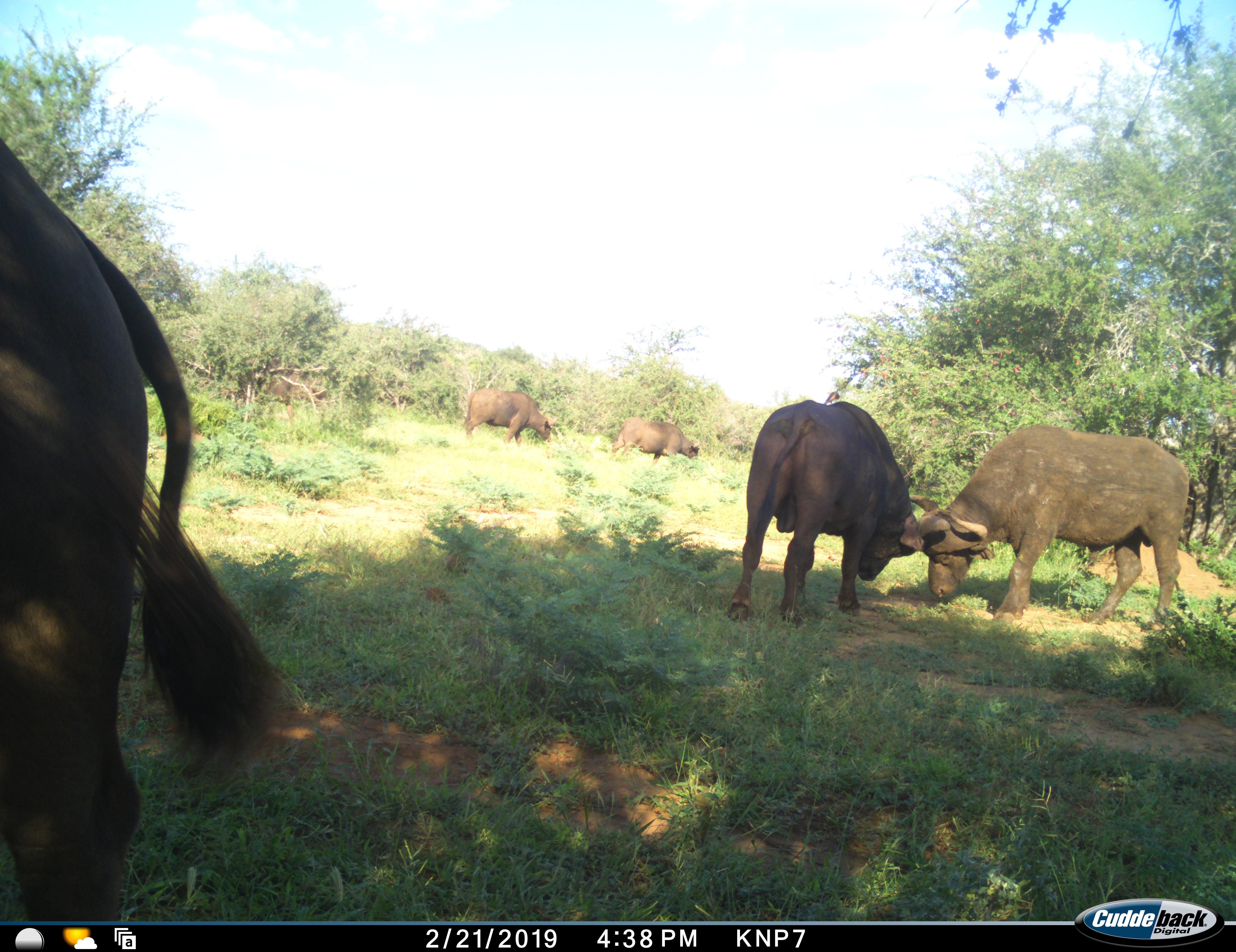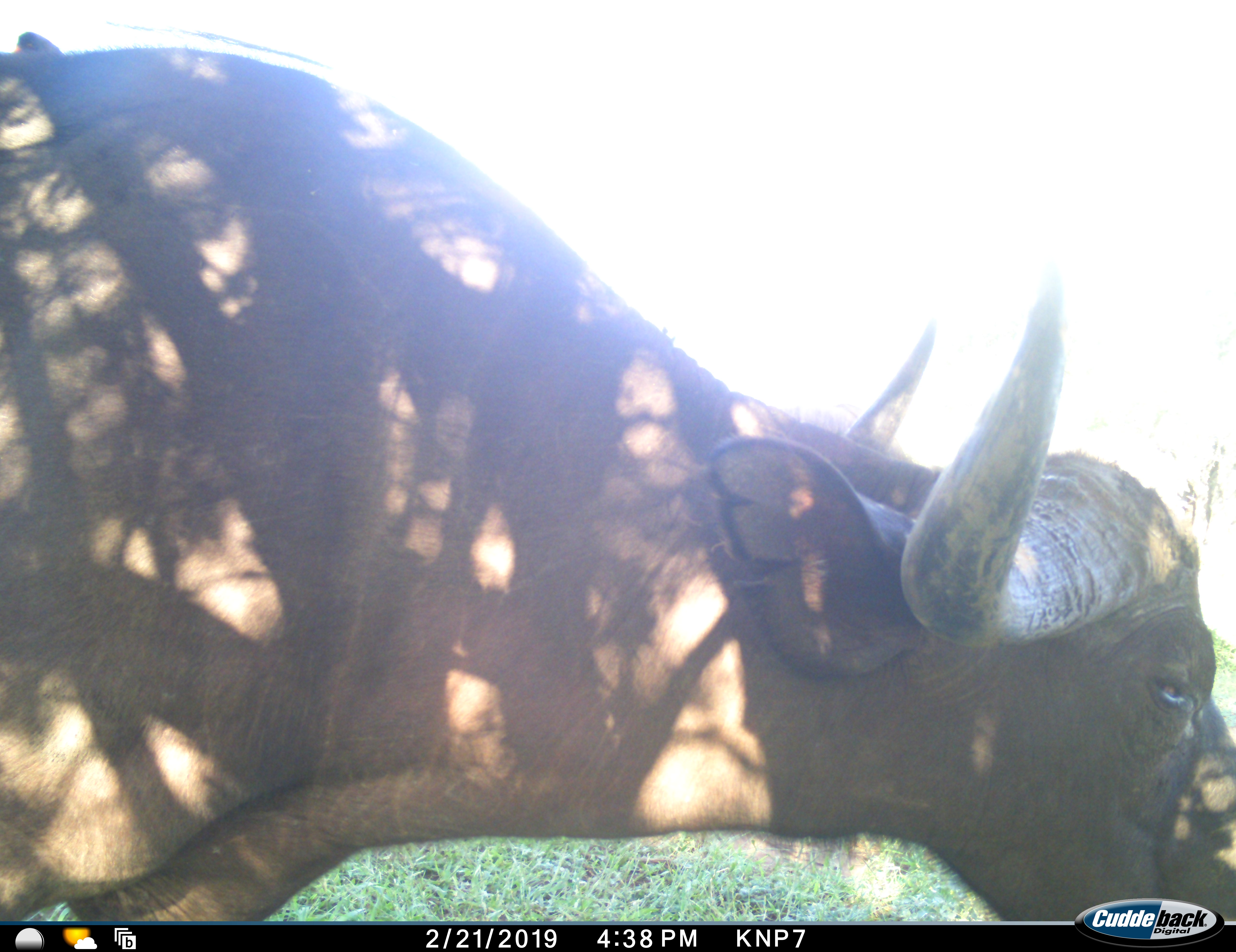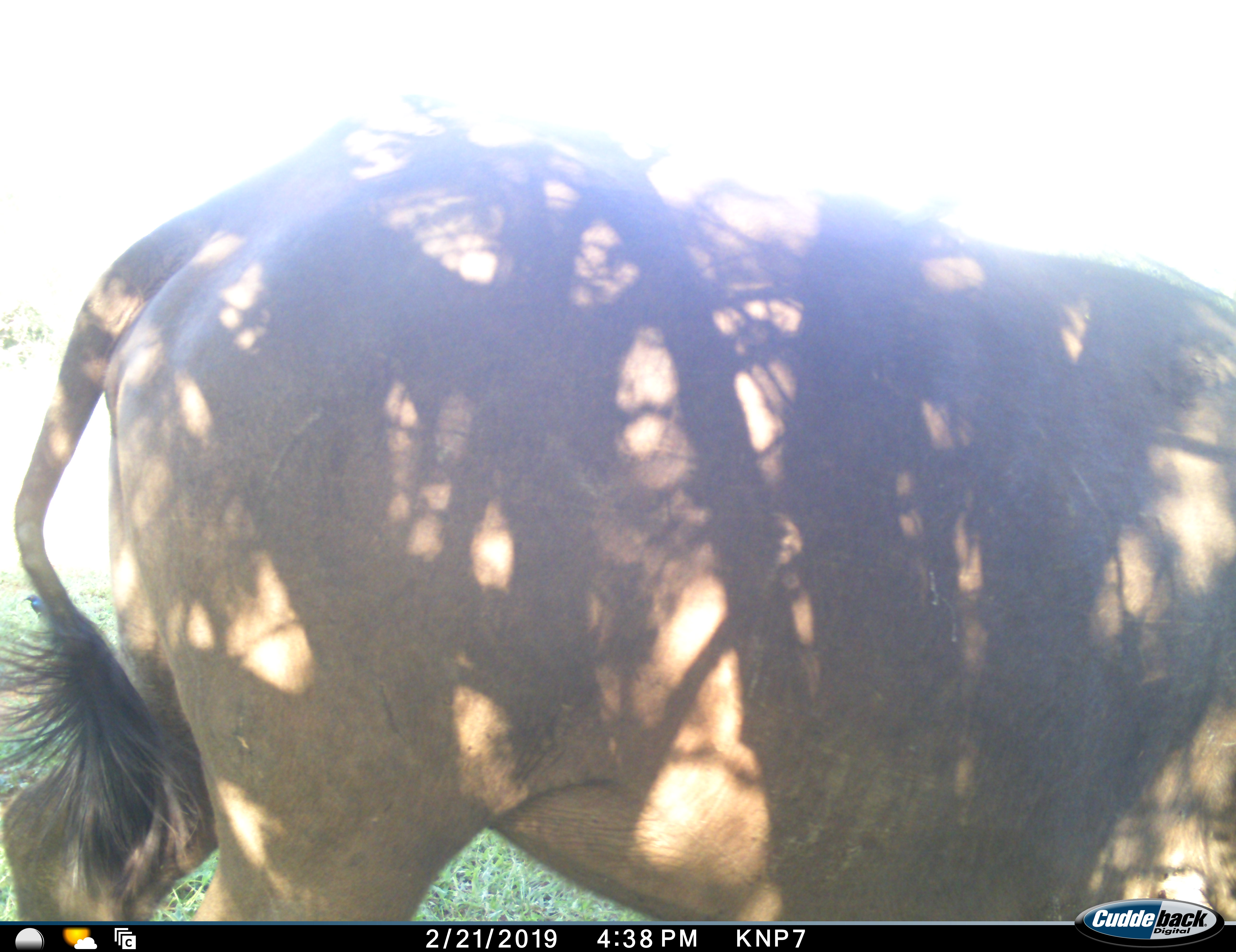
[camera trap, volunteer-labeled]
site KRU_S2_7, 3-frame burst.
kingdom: Animalia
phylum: Chordata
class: Mammalia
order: Artiodactyla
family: Bovidae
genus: Syncerus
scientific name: Syncerus caffer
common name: african buffalo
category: buffalo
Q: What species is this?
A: Buffalo (african buffalo) (Syncerus caffer).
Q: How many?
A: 6.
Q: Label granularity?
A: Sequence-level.